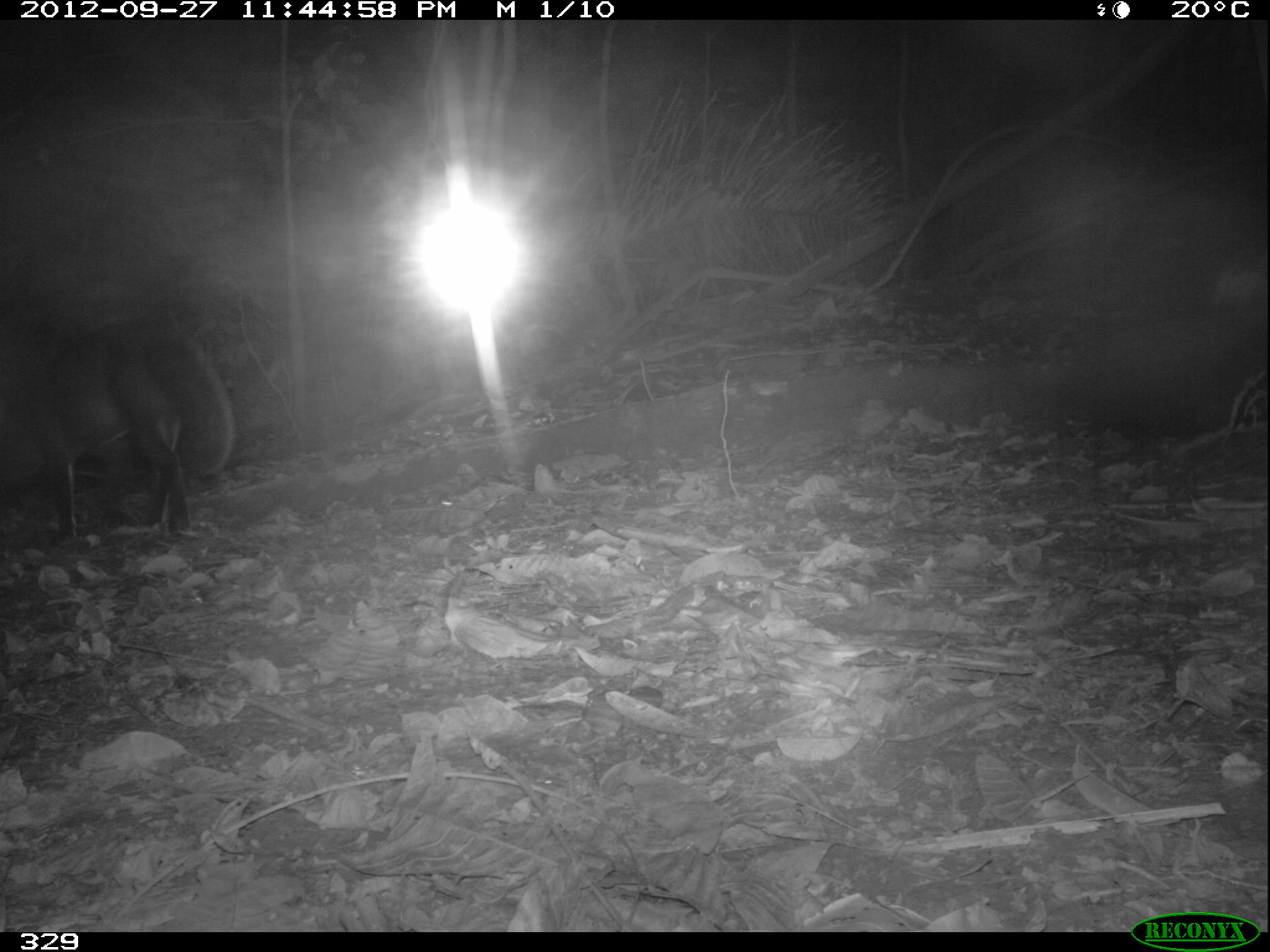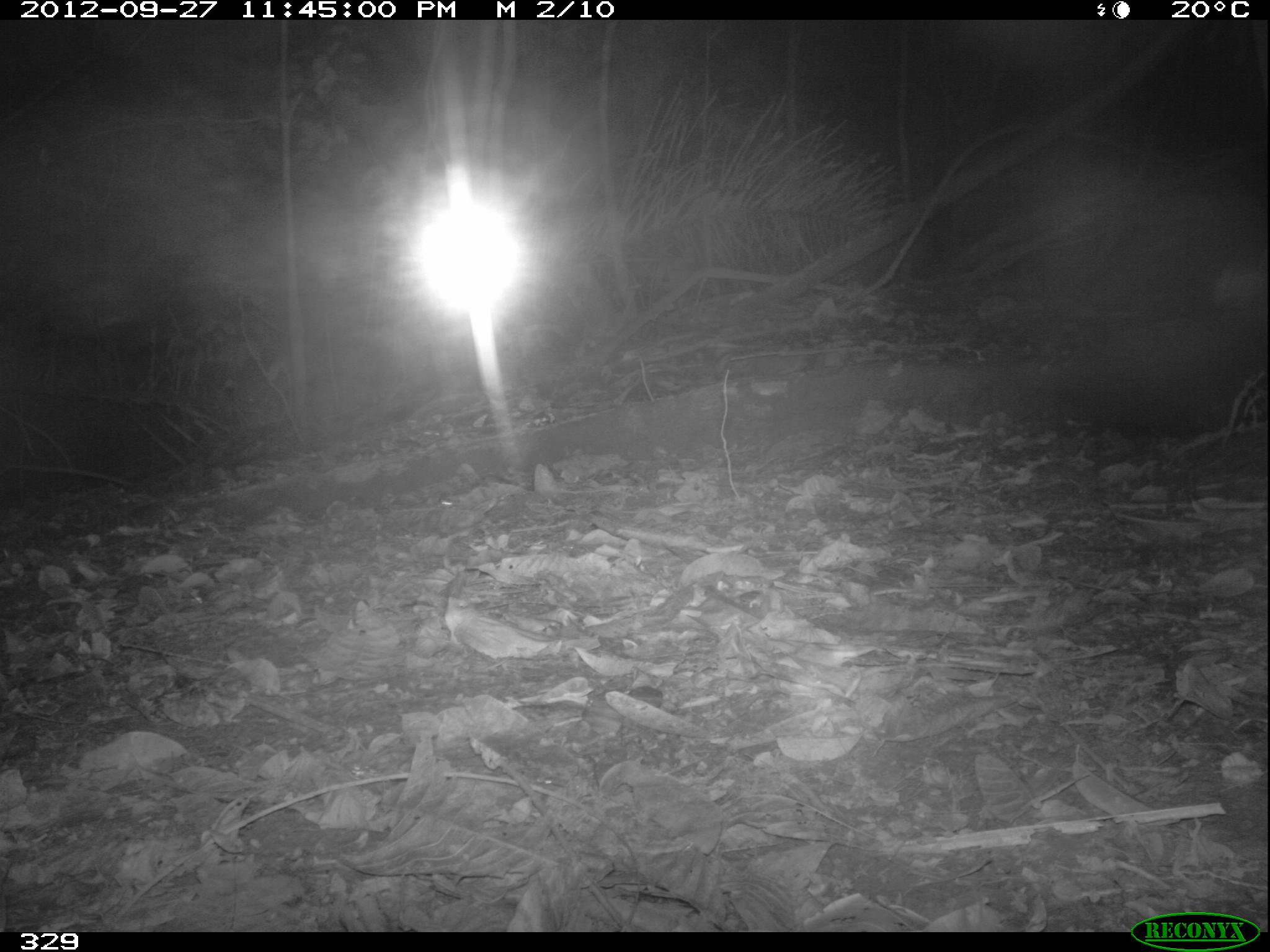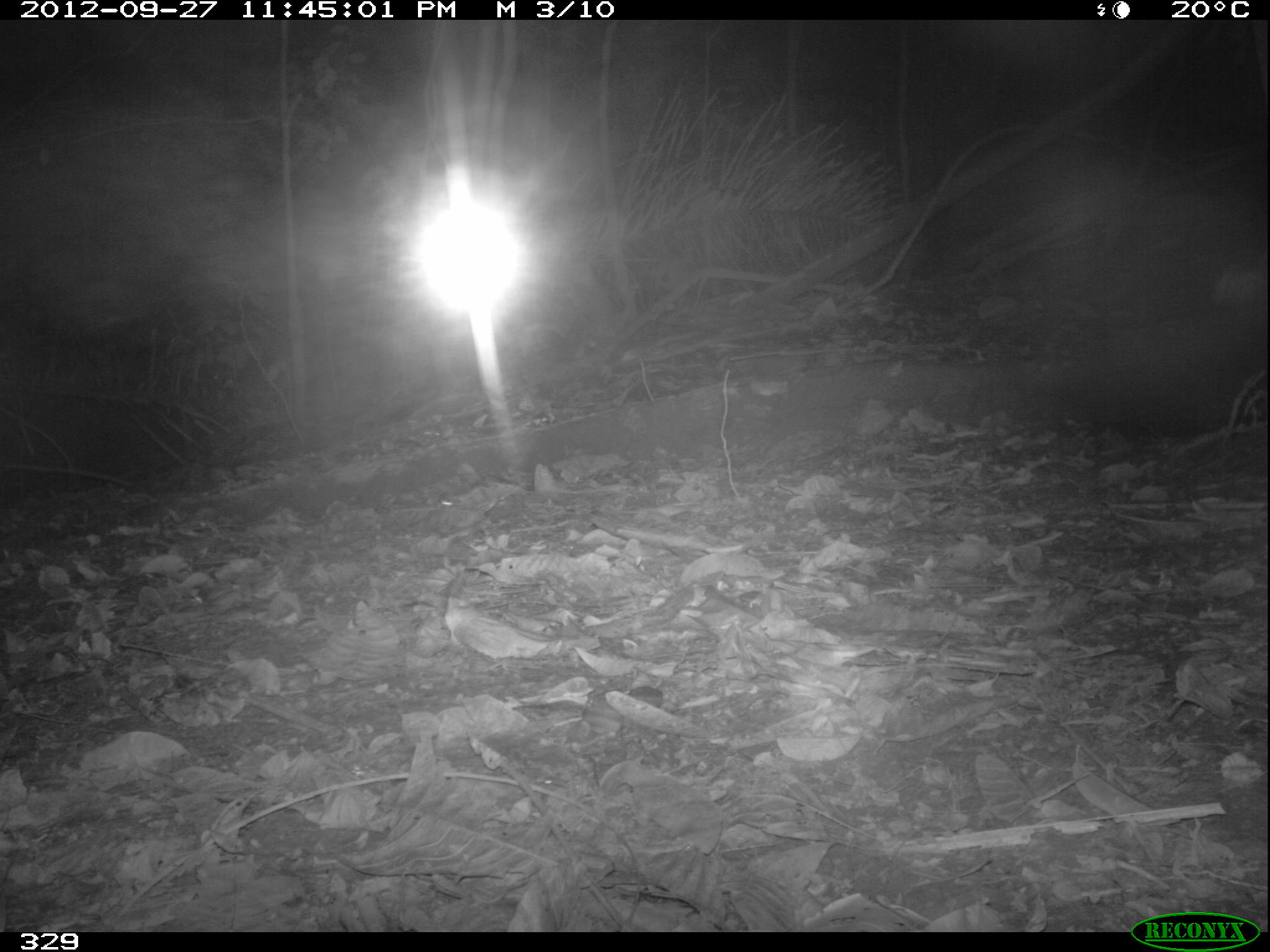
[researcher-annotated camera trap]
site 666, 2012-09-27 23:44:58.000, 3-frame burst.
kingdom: Animalia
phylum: Chordata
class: Mammalia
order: Carnivora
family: Canidae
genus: Atelocynus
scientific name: Atelocynus microtis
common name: short-eared dog